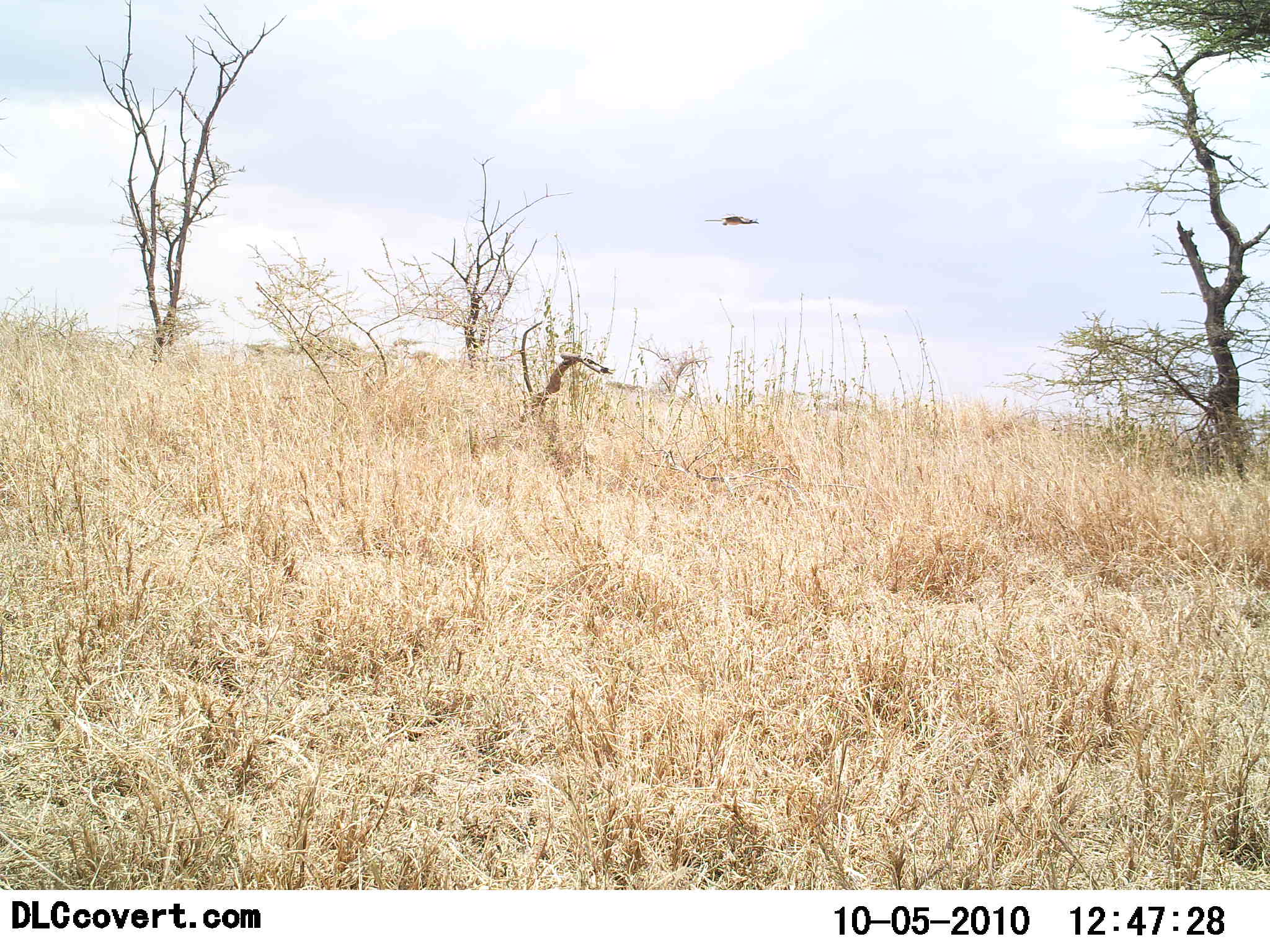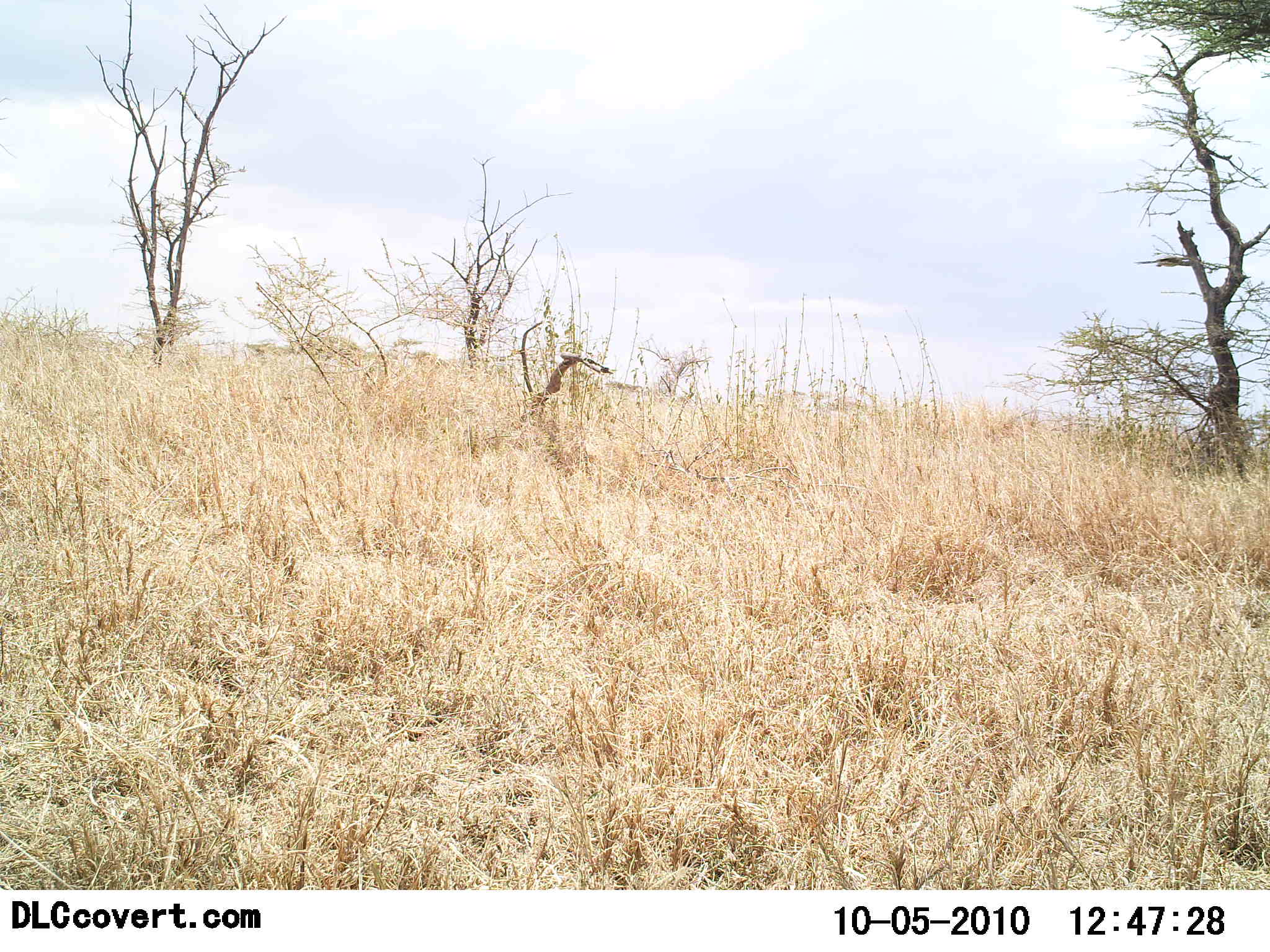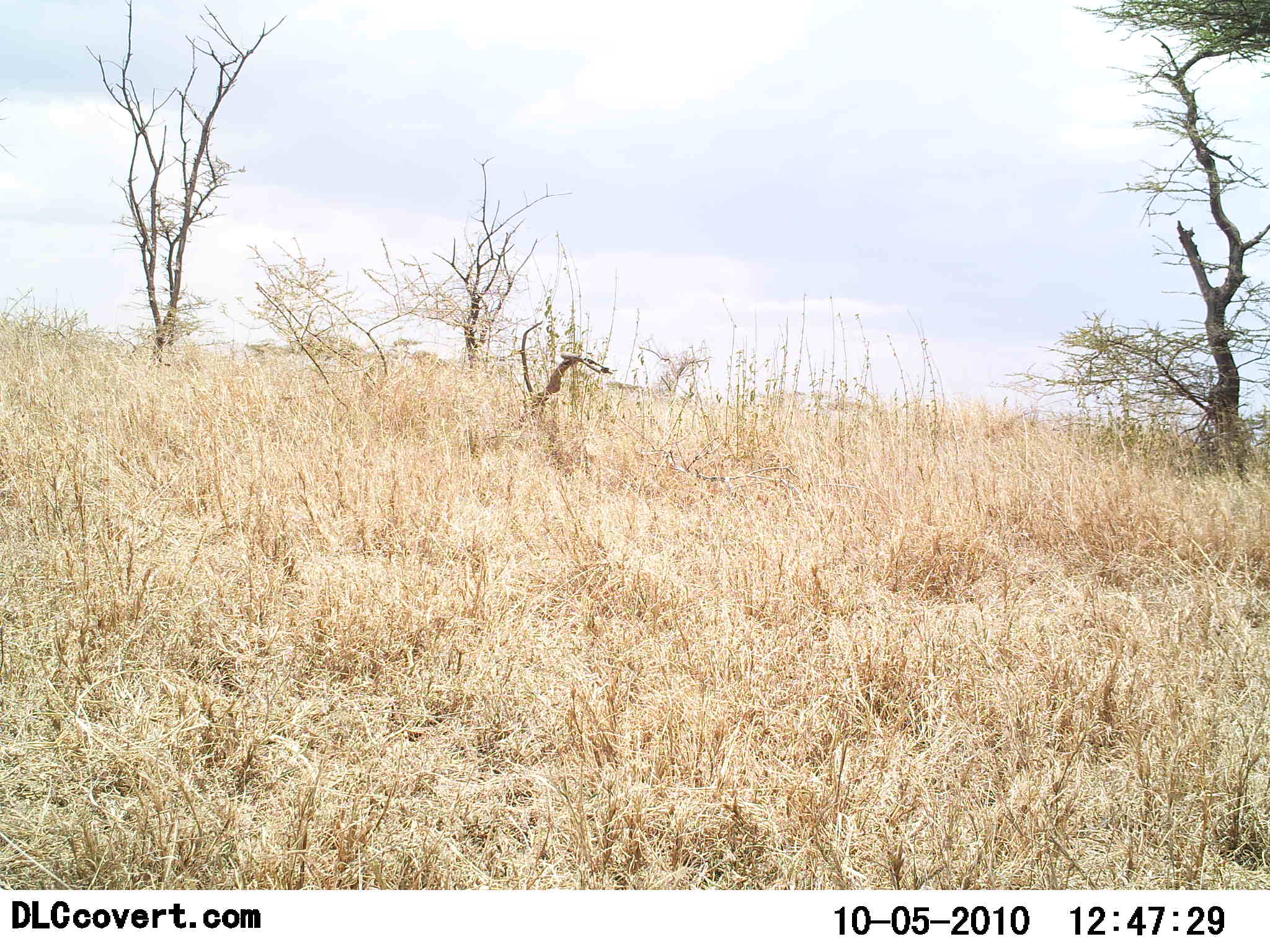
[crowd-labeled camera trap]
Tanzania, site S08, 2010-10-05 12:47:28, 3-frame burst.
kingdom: Animalia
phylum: Chordata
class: Aves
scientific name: Aves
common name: bird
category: otherbird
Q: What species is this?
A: Otherbird (bird) (Aves).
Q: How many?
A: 1.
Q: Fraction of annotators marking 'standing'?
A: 0%.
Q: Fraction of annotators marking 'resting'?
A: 0%.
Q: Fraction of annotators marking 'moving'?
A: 100%.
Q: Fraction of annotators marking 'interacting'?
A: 0%.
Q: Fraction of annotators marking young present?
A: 0%.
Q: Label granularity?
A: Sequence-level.